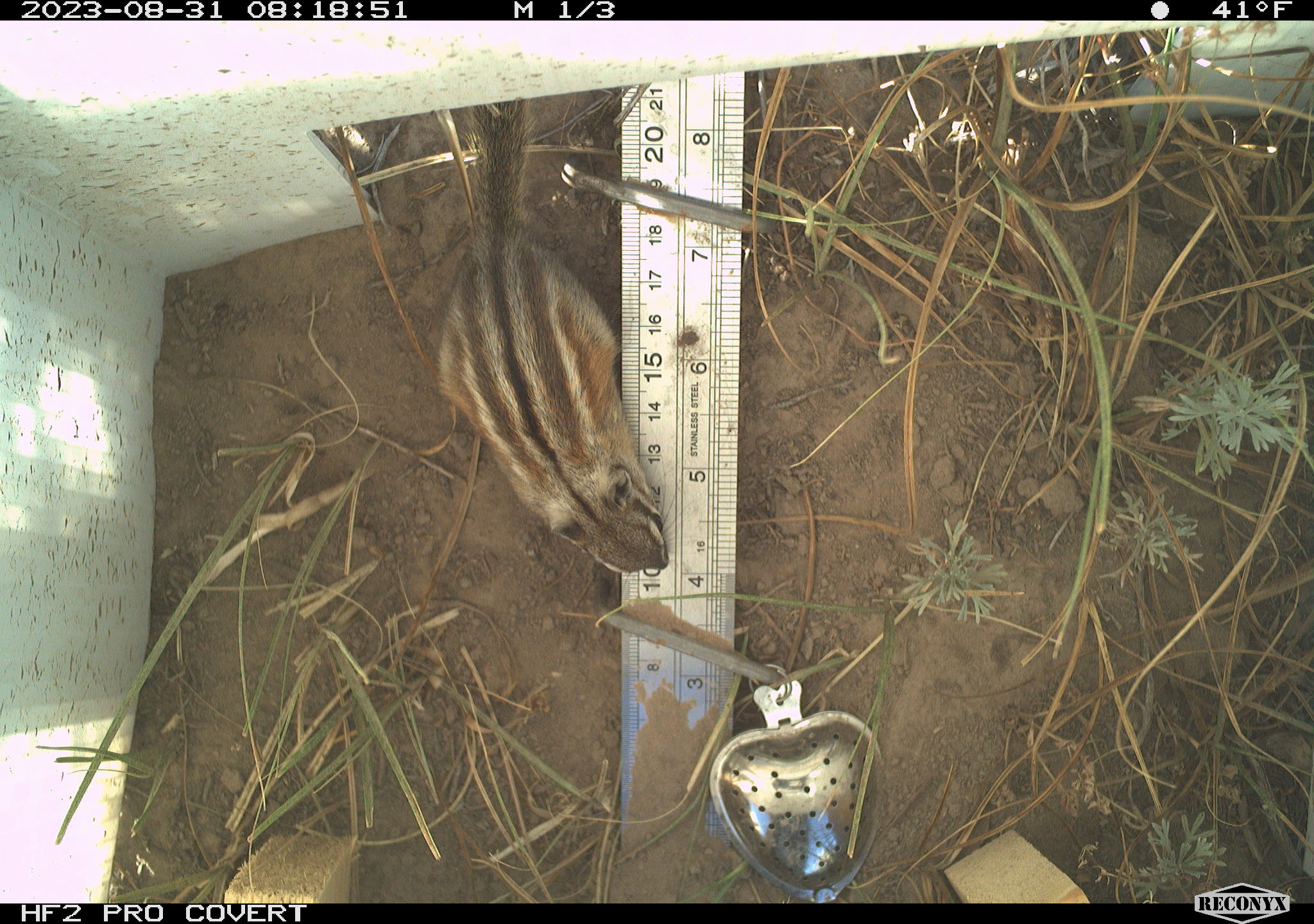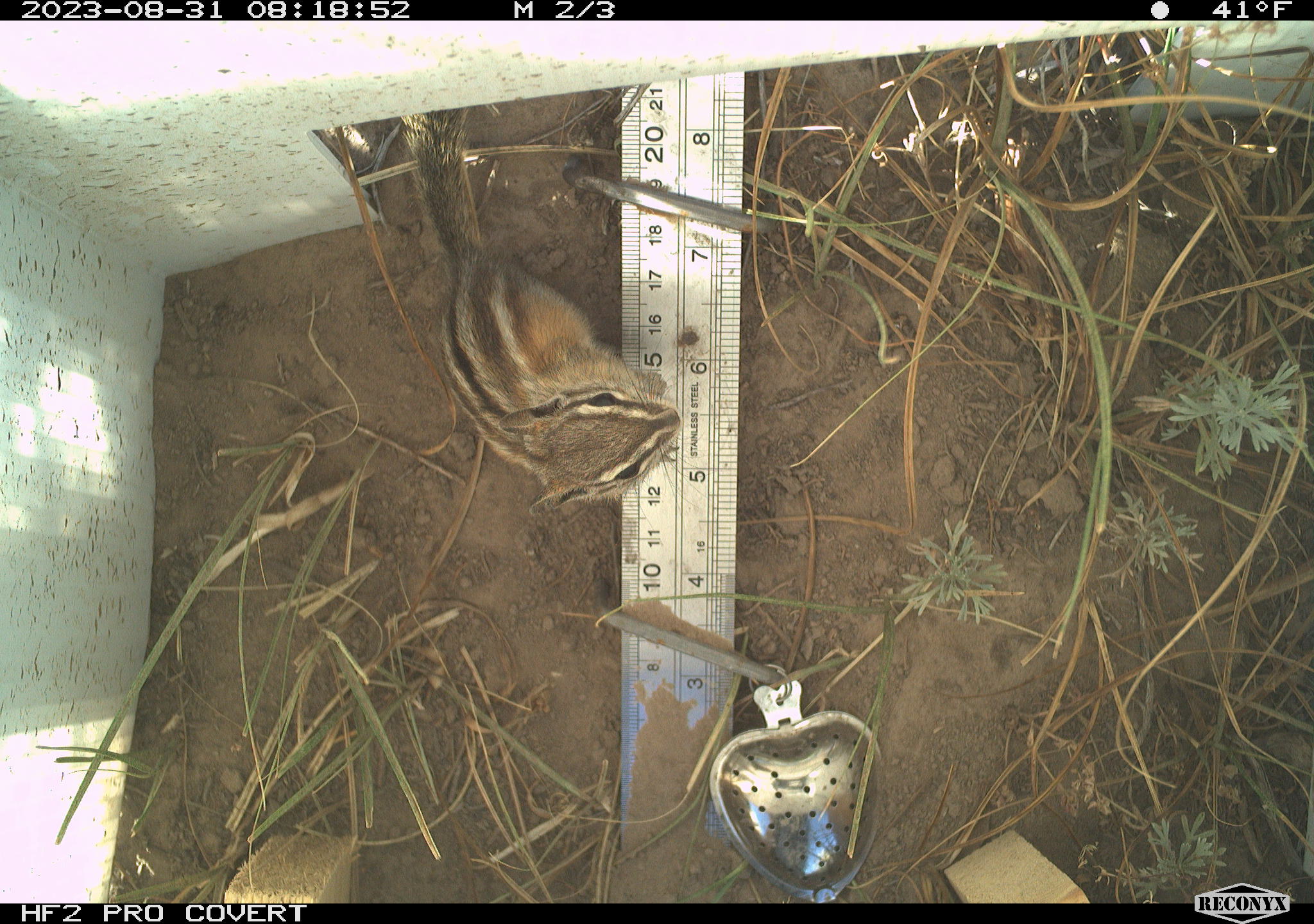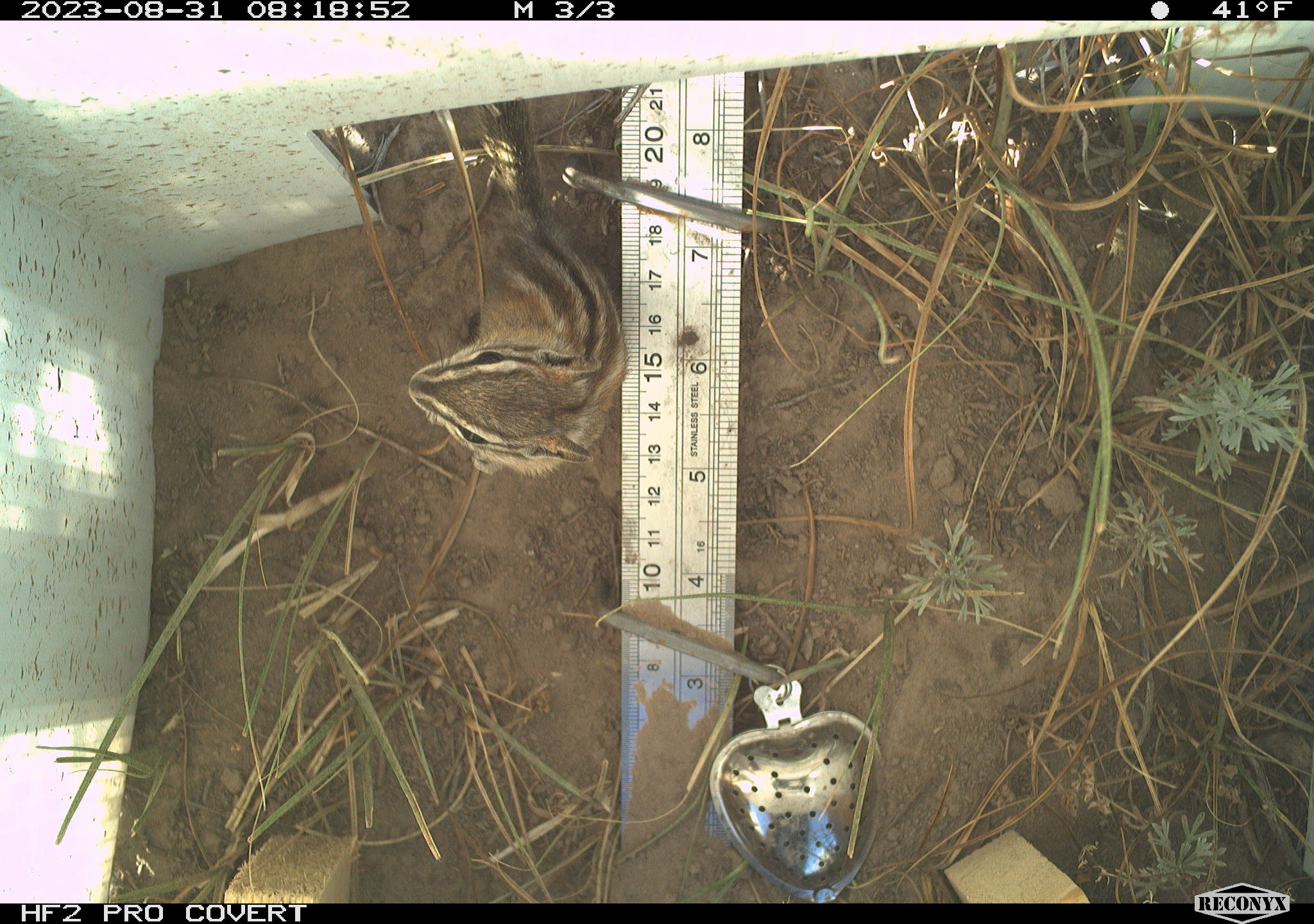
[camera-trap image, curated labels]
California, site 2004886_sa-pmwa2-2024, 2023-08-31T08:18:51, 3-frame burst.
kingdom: Animalia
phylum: Chordata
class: Mammalia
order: Rodentia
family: Sciuridae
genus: Neotamias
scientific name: Neotamias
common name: western chipmunks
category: neotamias species